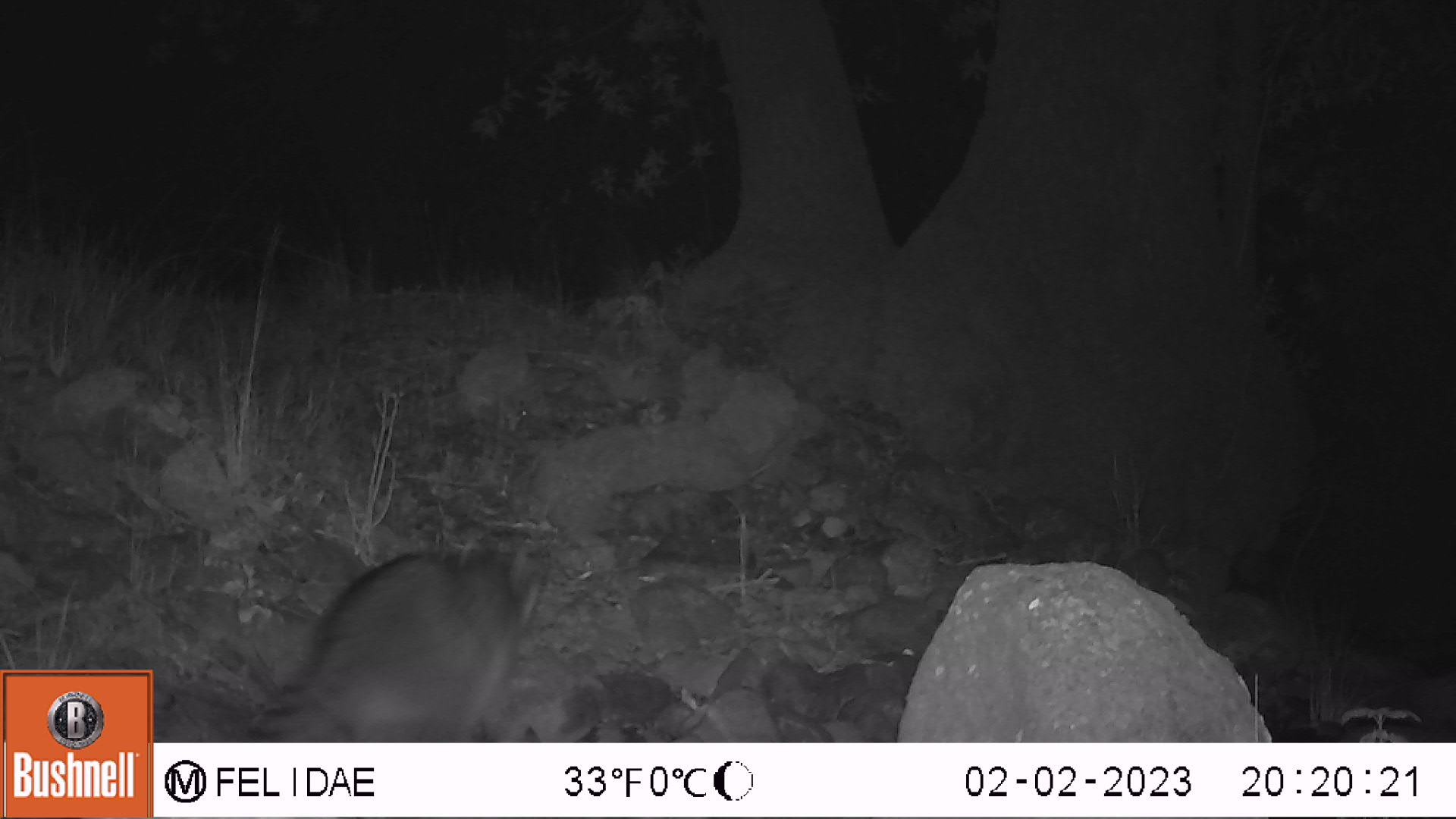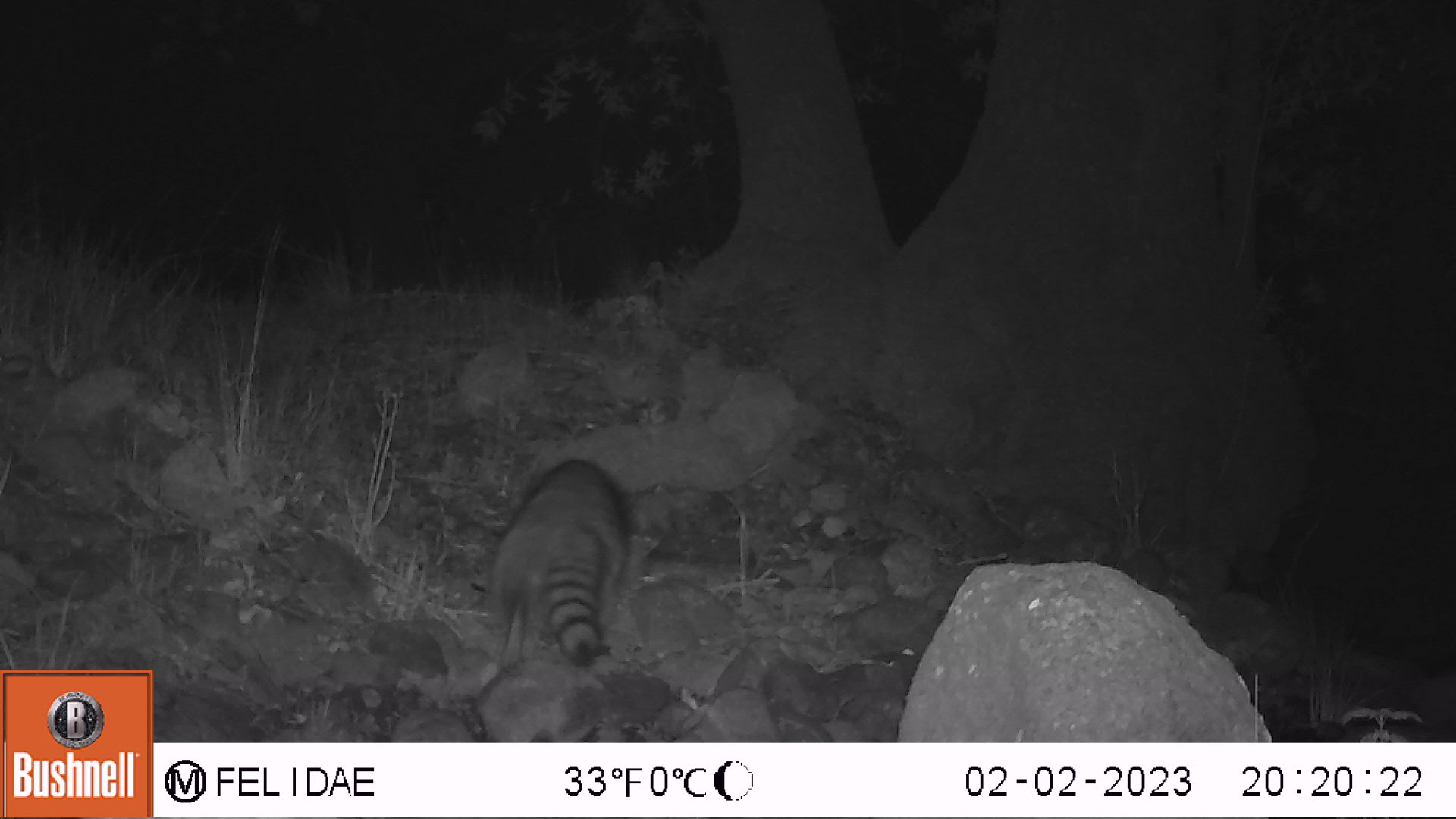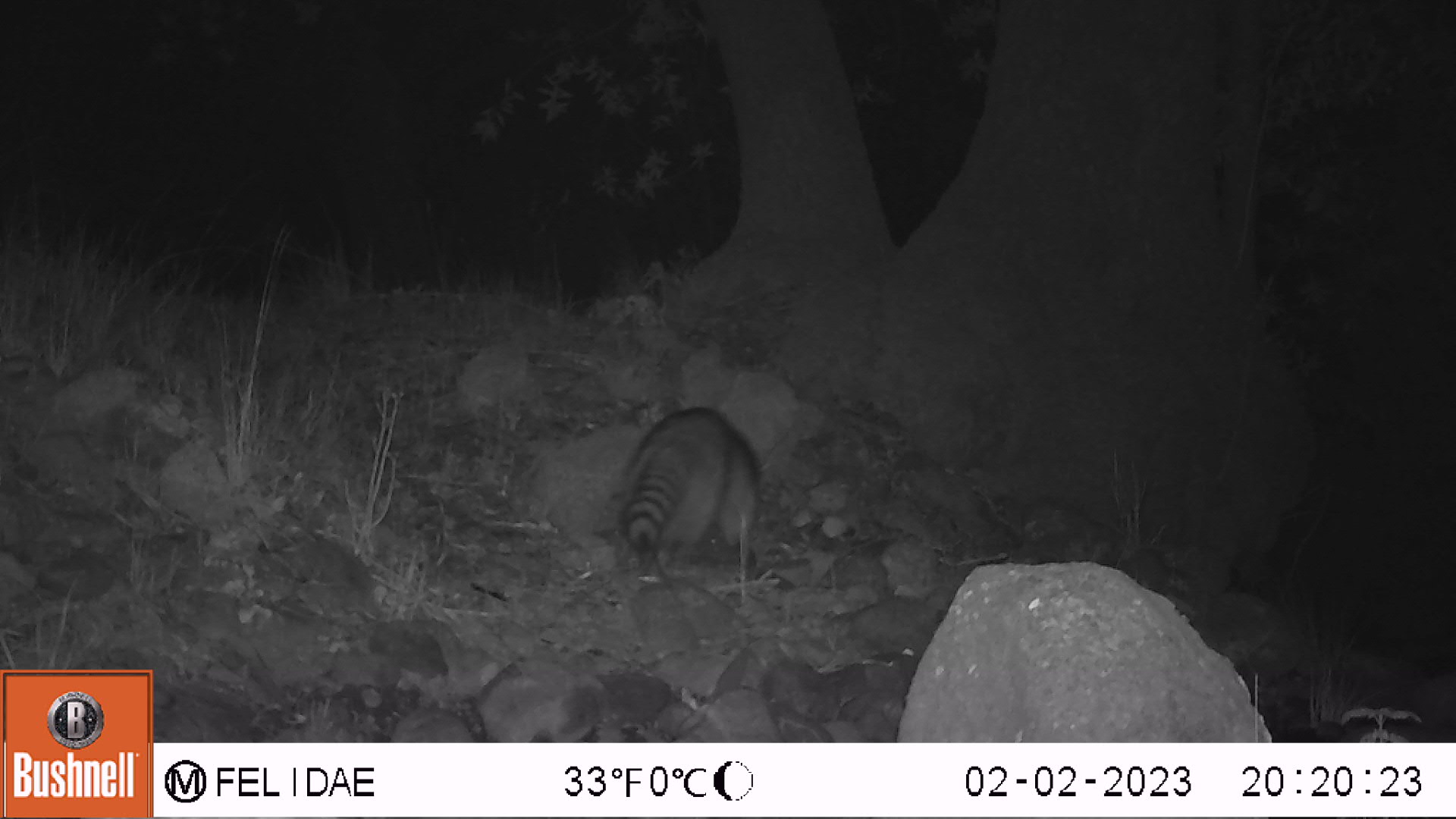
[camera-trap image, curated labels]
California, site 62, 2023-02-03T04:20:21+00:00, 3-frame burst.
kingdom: Animalia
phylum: Chordata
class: Mammalia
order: Carnivora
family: Procyonidae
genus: Procyon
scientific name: Procyon lotor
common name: raccoon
Raccoon (Procyon lotor).